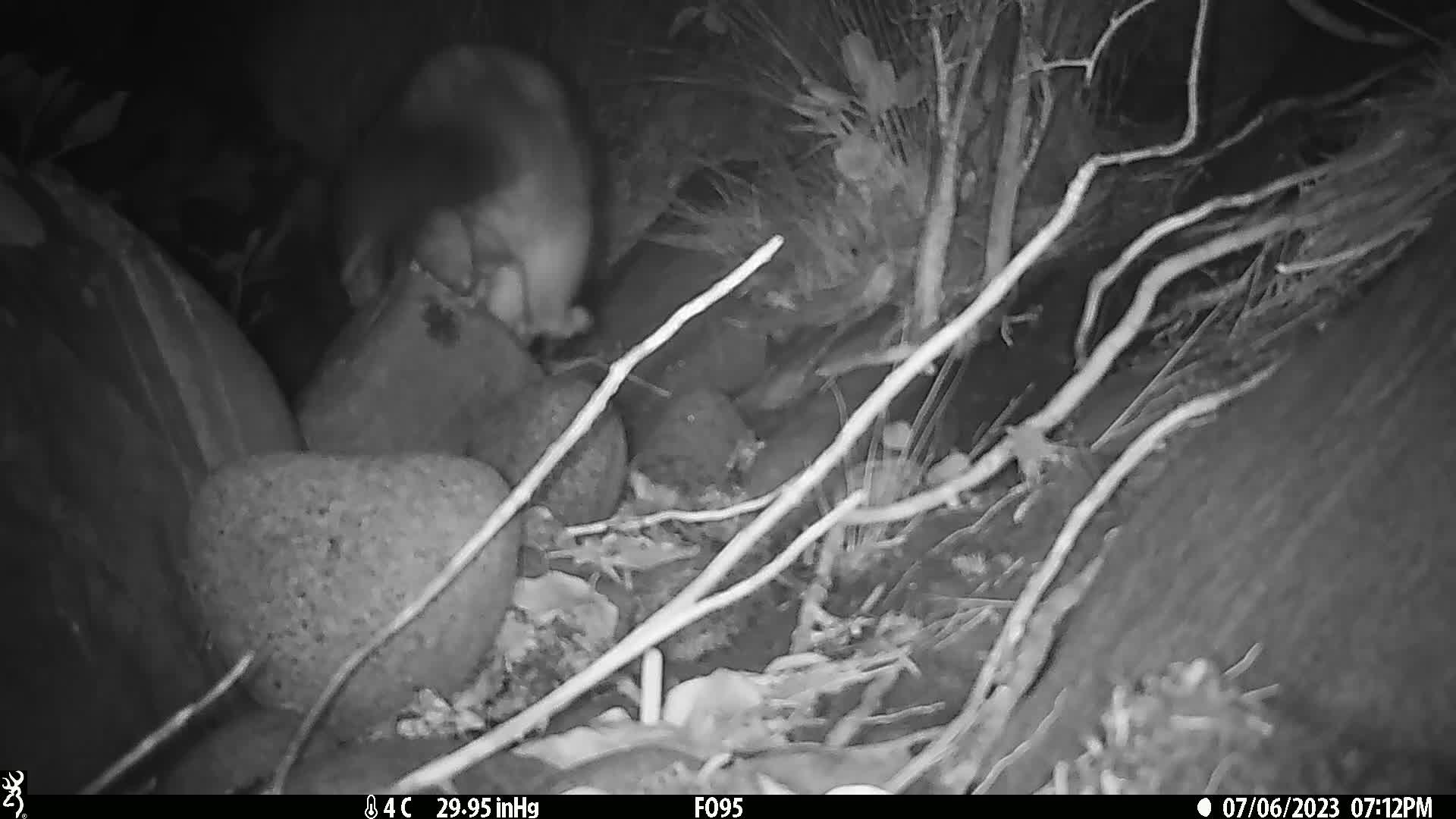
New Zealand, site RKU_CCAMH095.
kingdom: Animalia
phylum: Chordata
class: Mammalia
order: Diprotodontia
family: Phalangeridae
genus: Trichosurus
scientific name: Trichosurus vulpecula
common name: common brushtail possum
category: possum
Possum (common brushtail possum) (Trichosurus vulpecula).